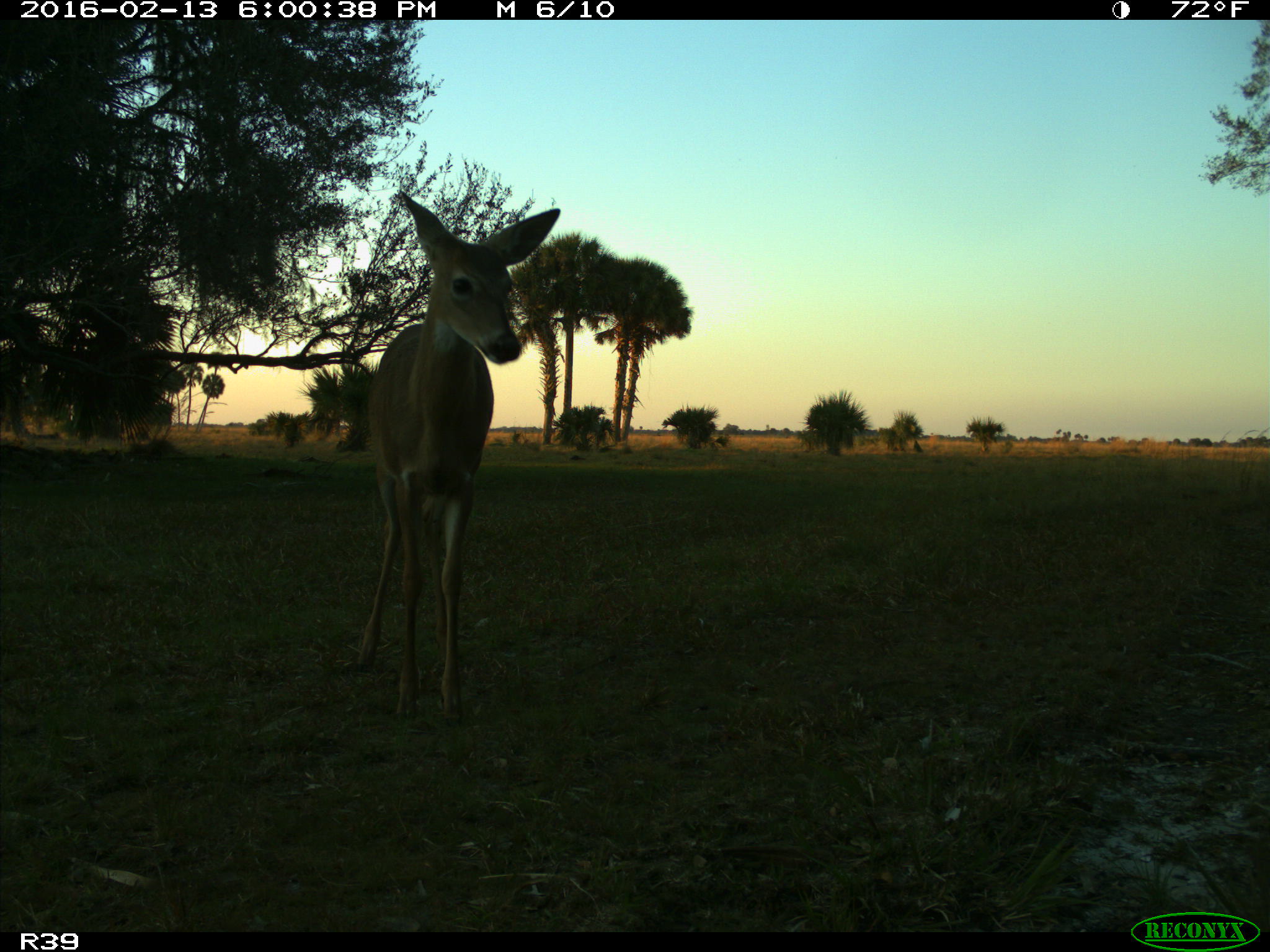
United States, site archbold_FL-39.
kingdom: Animalia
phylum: Chordata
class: Mammalia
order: Artiodactyla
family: Cervidae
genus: Odocoileus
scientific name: Odocoileus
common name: deer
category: unidentified deer